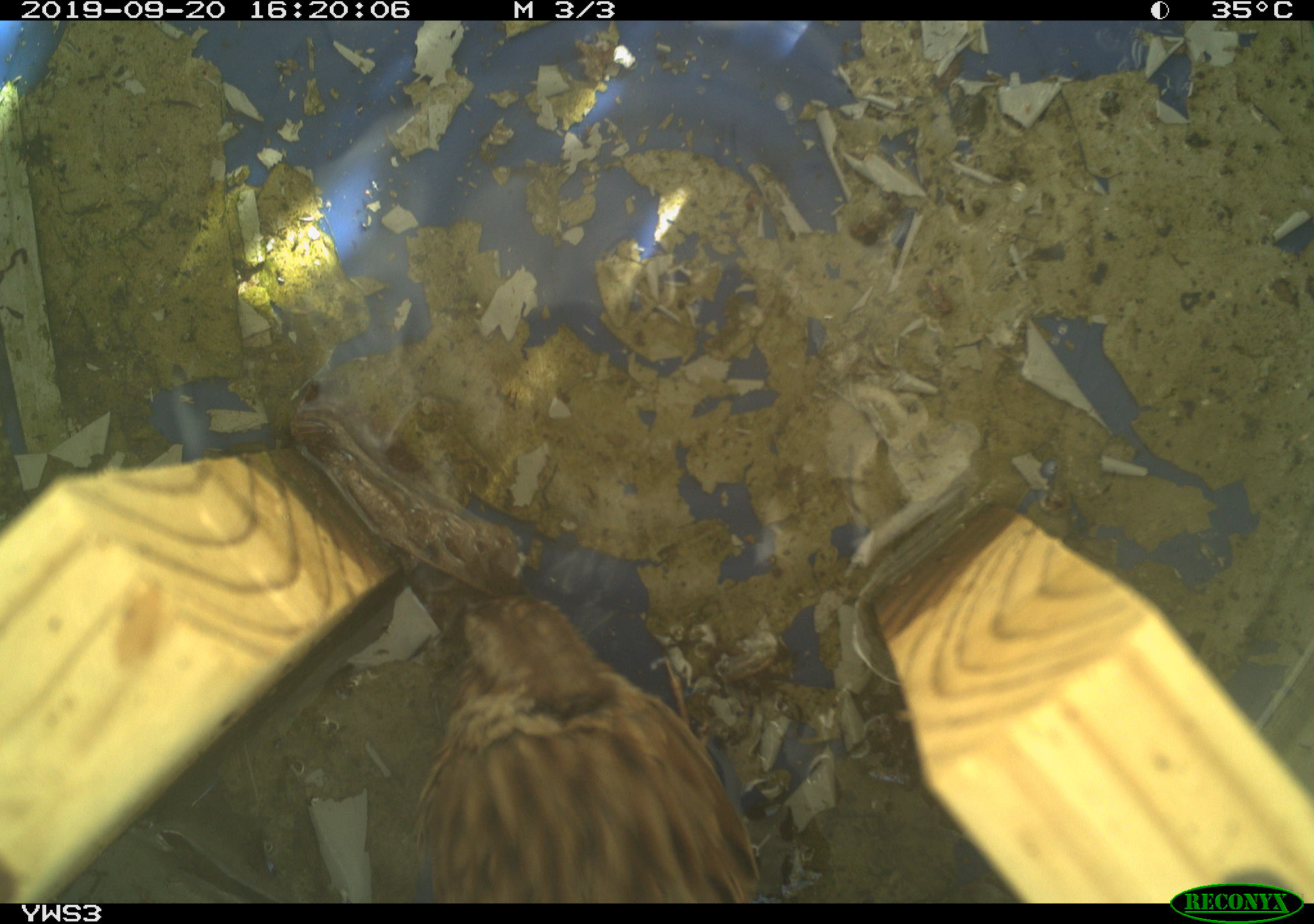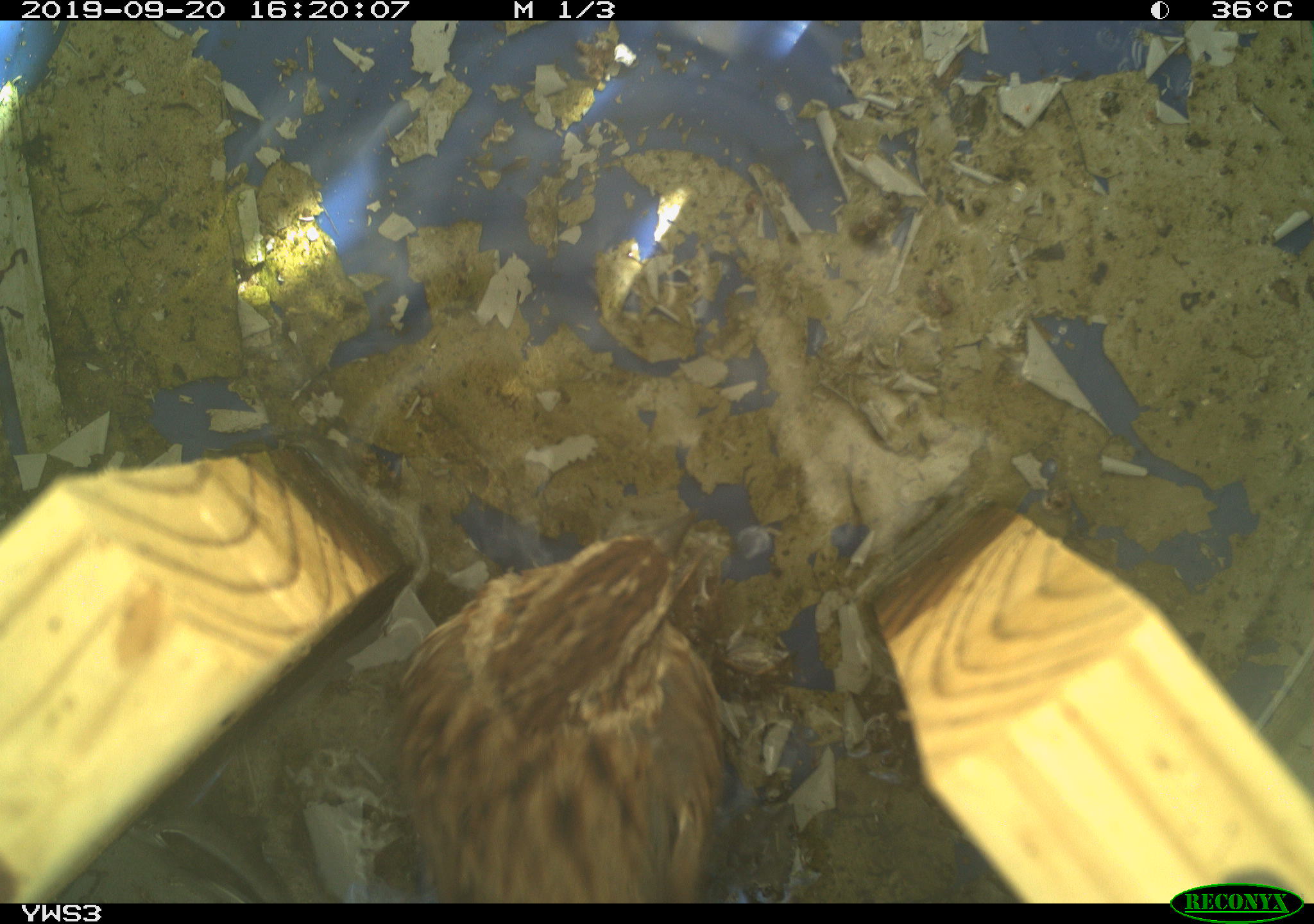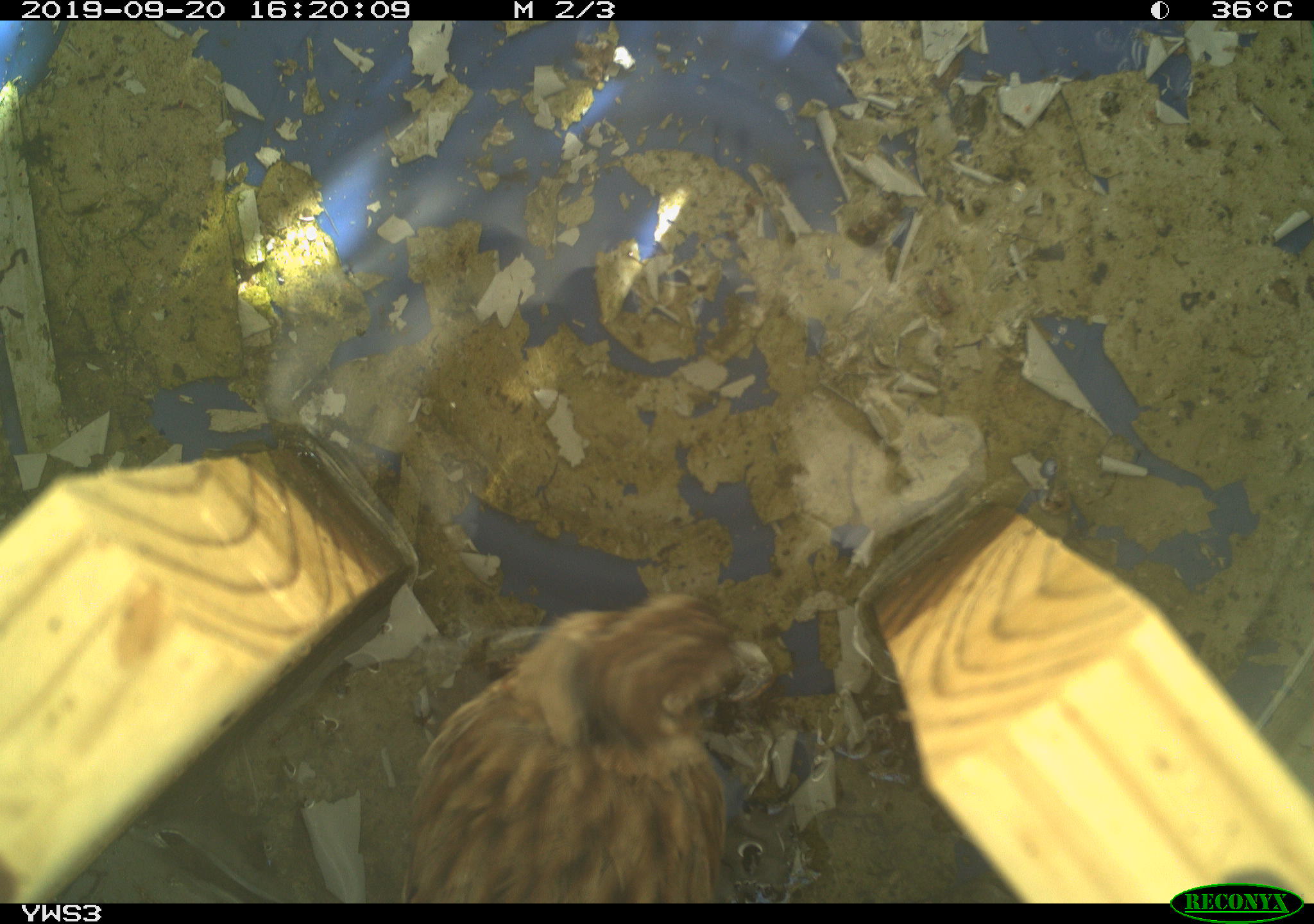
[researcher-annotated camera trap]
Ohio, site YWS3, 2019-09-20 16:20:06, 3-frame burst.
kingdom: Animalia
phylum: Chordata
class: Aves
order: Passeriformes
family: Passerellidae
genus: Melospiza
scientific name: Melospiza melodia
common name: song sparrow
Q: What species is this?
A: Song sparrow (Melospiza melodia).